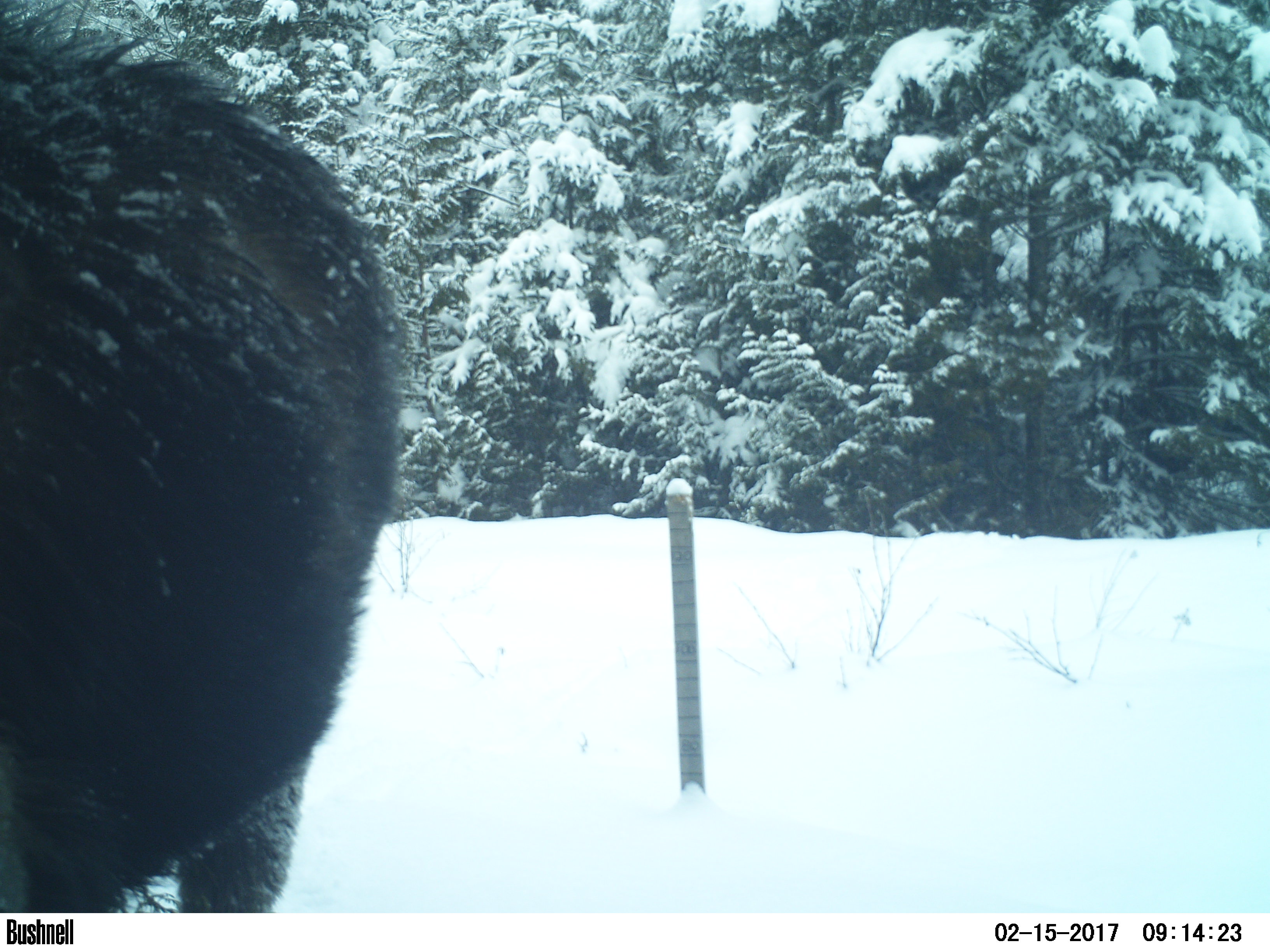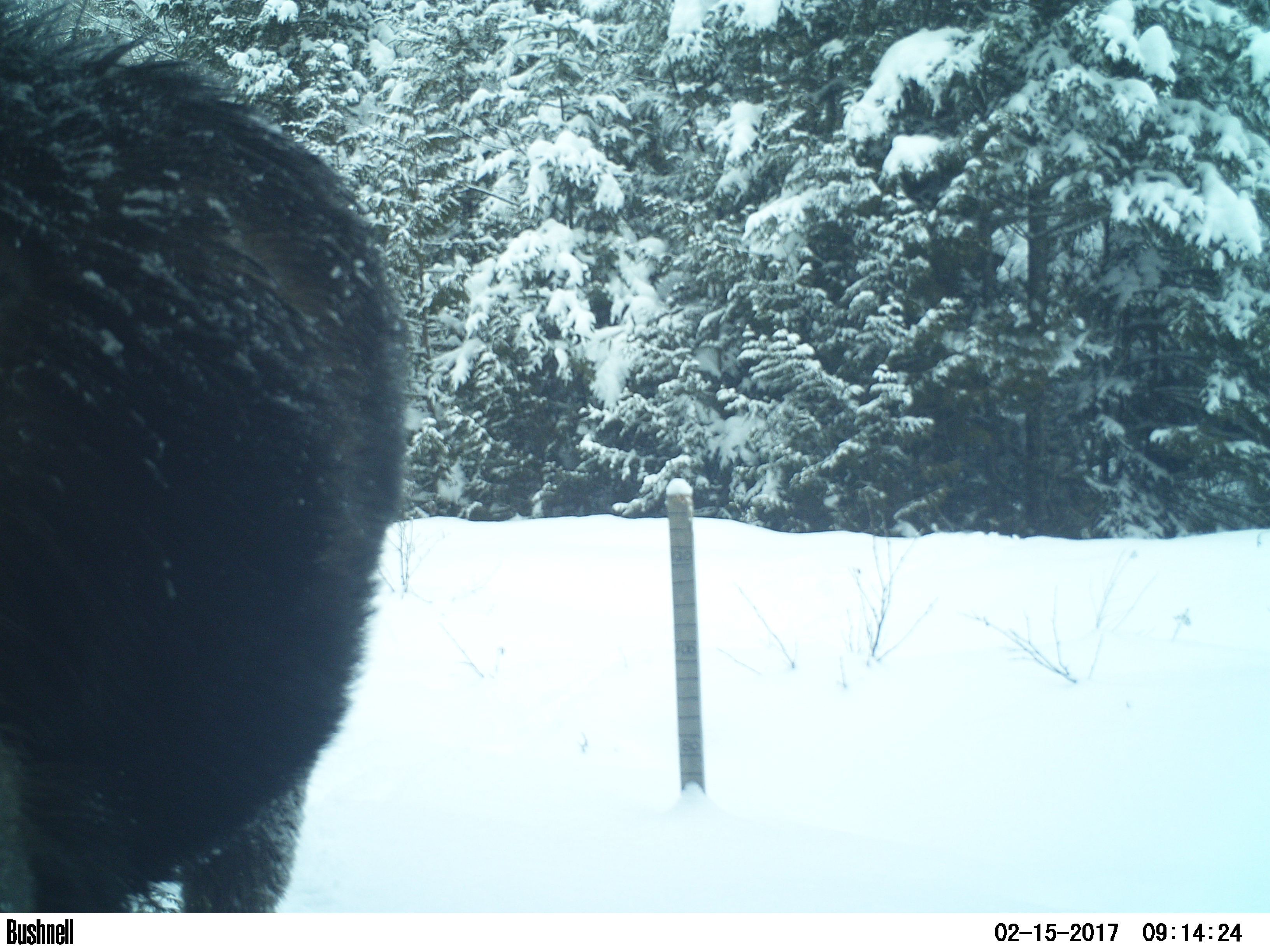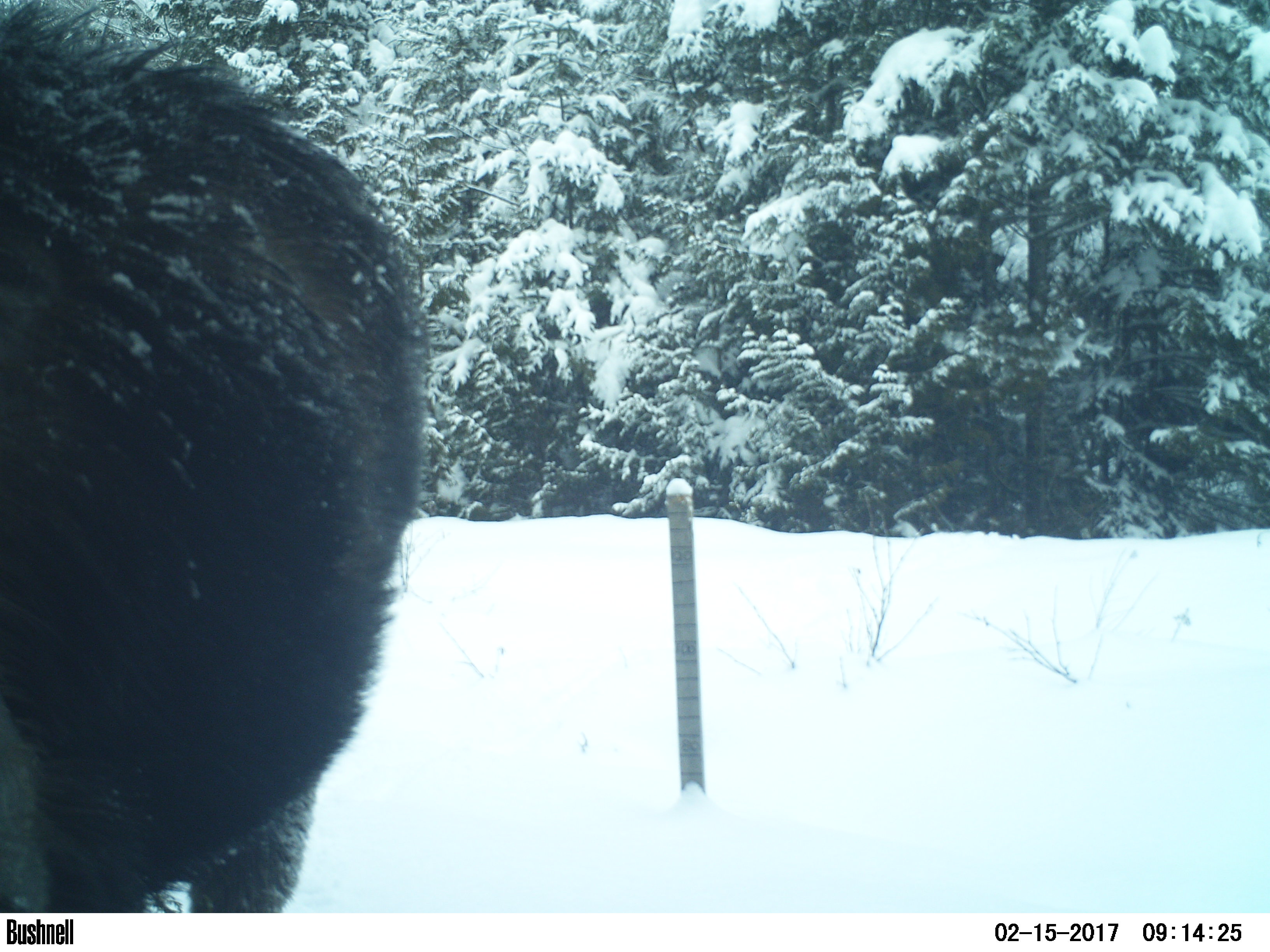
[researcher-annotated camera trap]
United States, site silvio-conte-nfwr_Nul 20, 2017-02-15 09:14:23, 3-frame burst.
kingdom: Animalia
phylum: Chordata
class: Mammalia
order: Artiodactyla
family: Cervidae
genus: Alces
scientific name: Alces alces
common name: moose